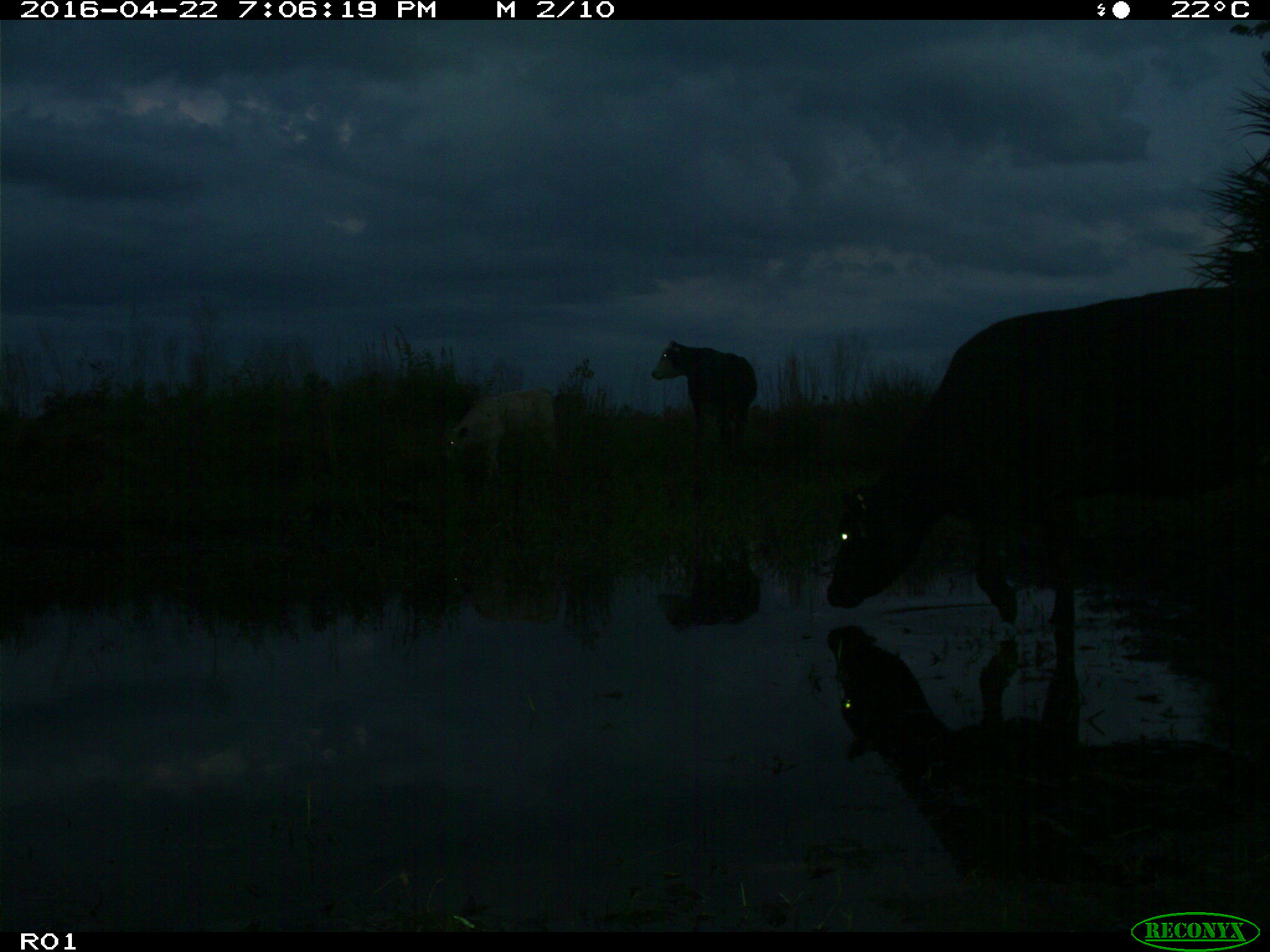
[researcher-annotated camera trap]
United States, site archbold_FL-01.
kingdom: Animalia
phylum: Chordata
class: Mammalia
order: Artiodactyla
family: Bovidae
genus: Bos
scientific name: Bos taurus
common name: domestic cow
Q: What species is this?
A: Bos taurus (domestic cow).